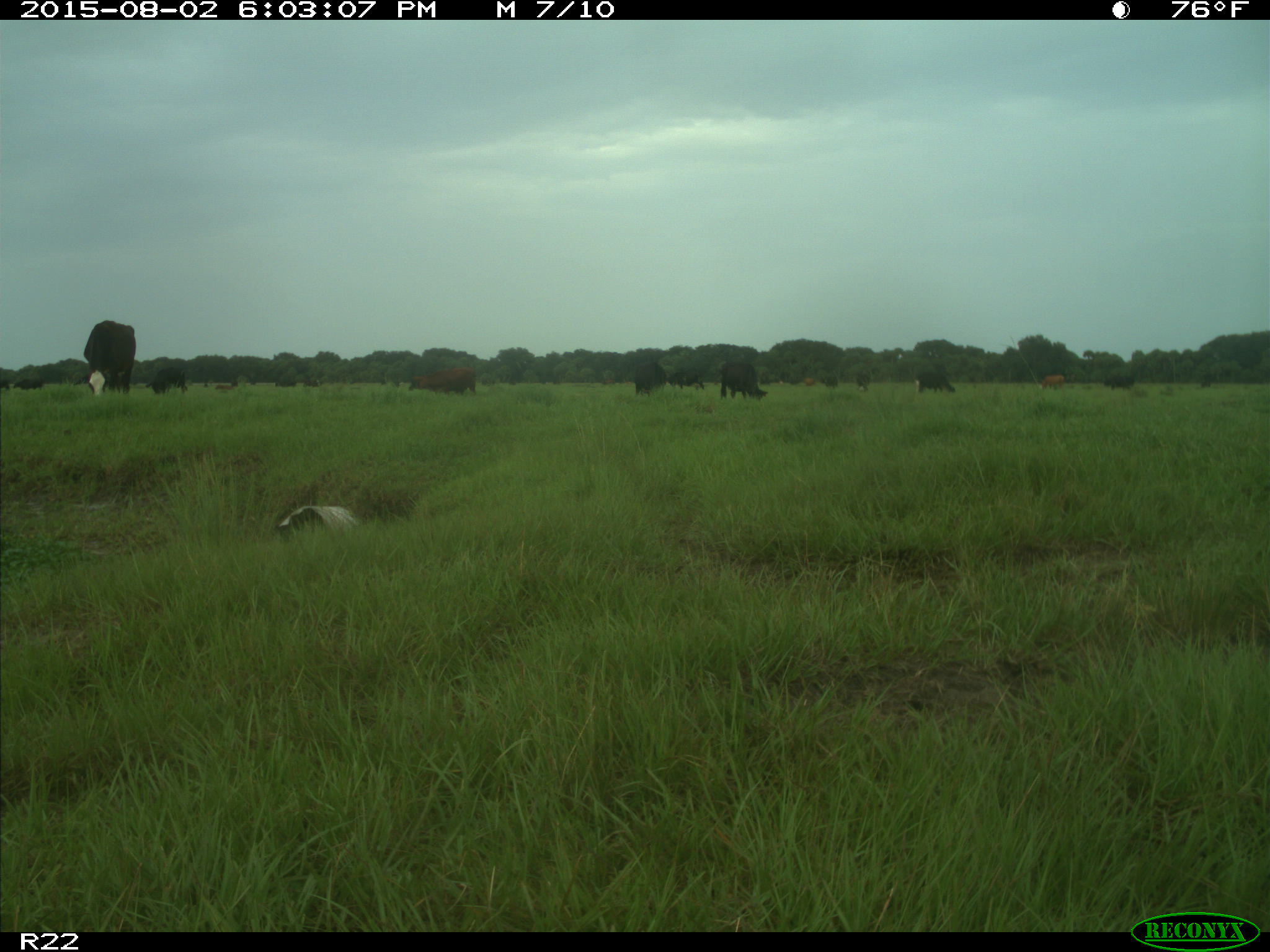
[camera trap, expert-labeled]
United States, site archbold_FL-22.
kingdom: Animalia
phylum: Chordata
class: Mammalia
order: Artiodactyla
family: Bovidae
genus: Bos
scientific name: Bos taurus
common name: domestic cow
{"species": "Bos taurus (domestic cow)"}